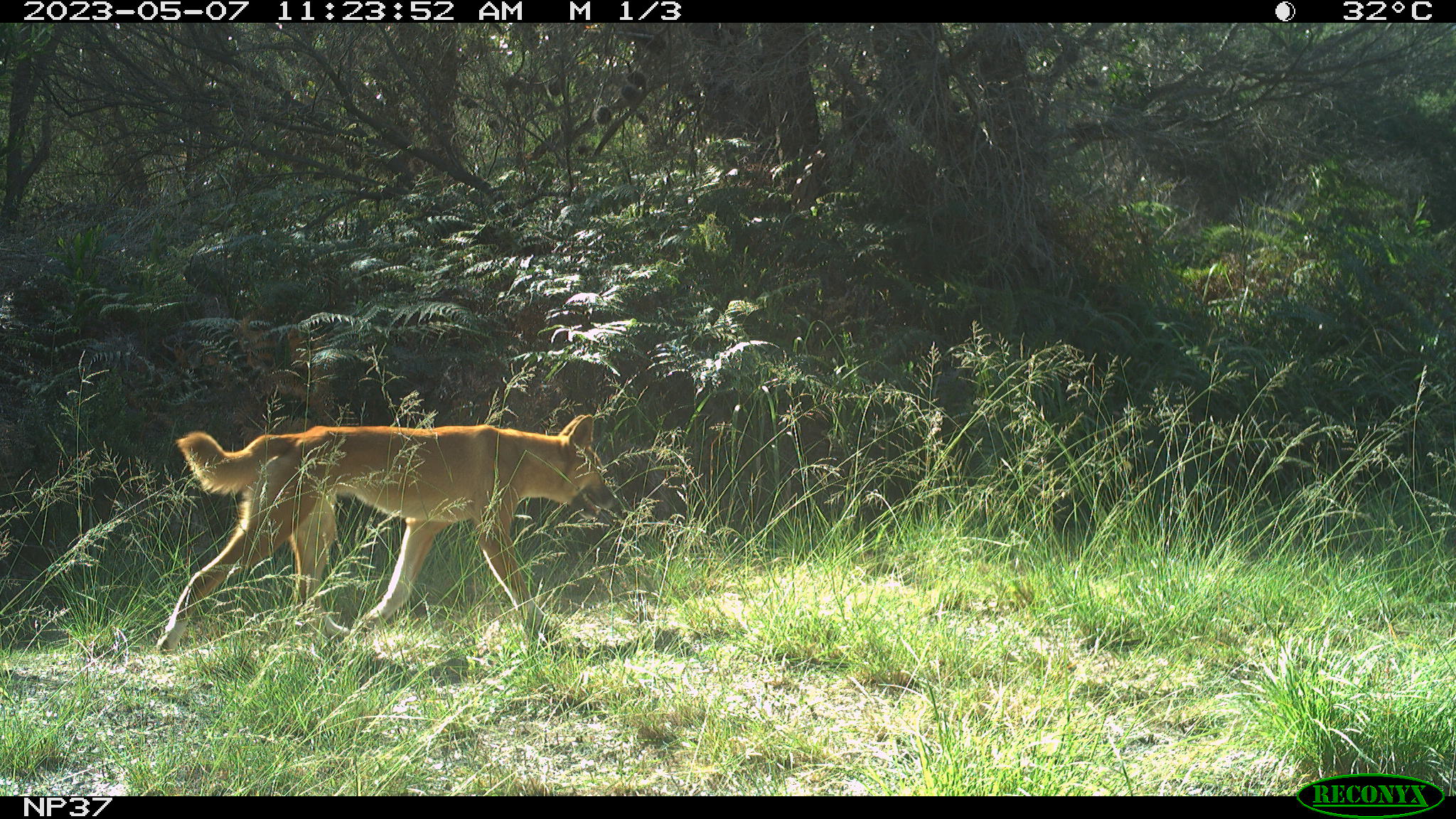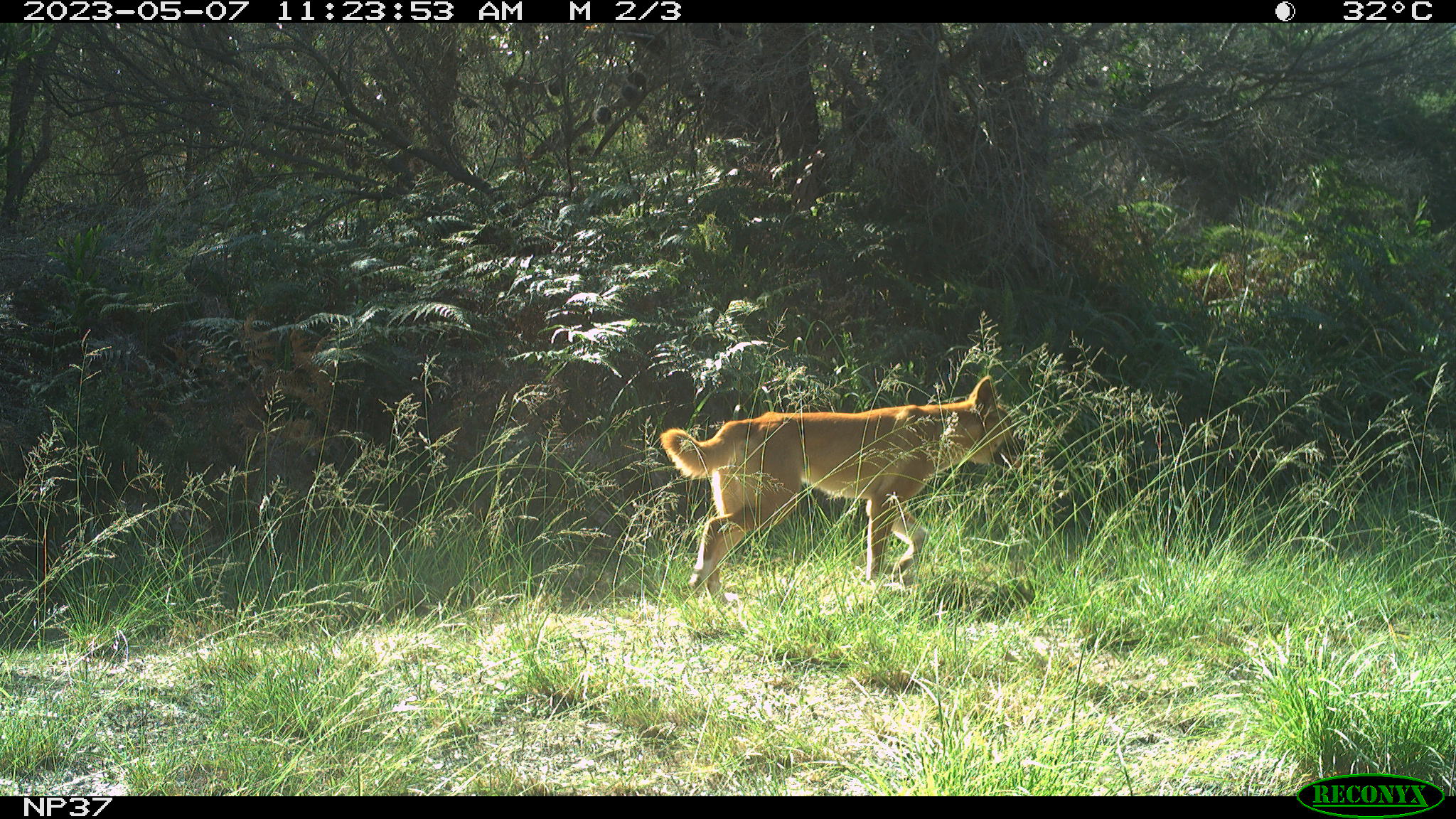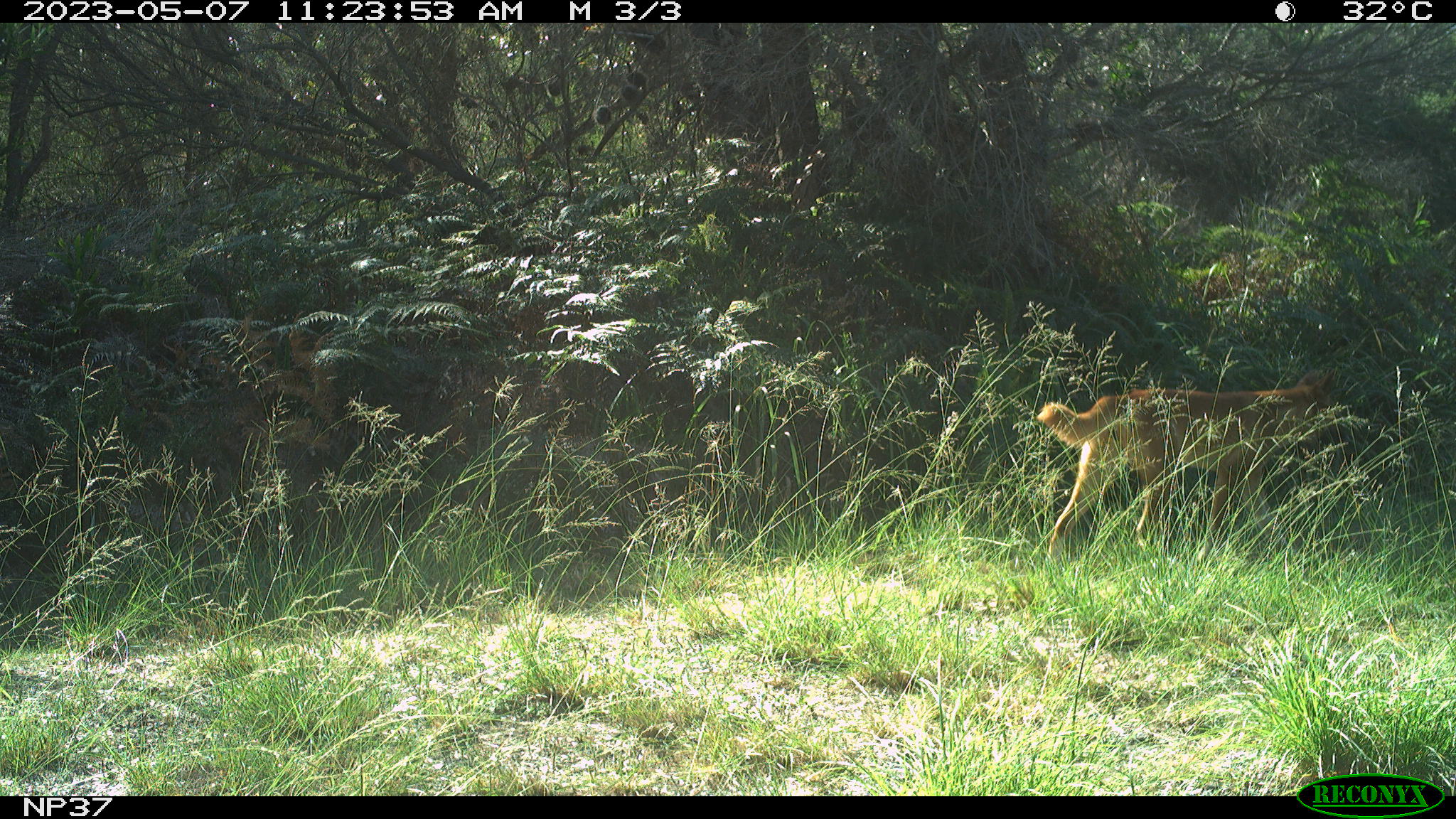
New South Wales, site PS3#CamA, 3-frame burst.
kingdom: Animalia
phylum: Chordata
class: Mammalia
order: Carnivora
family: Canidae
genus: Canis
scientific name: Canis familiaris dingo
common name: dingo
Dingo (Canis familiaris dingo).